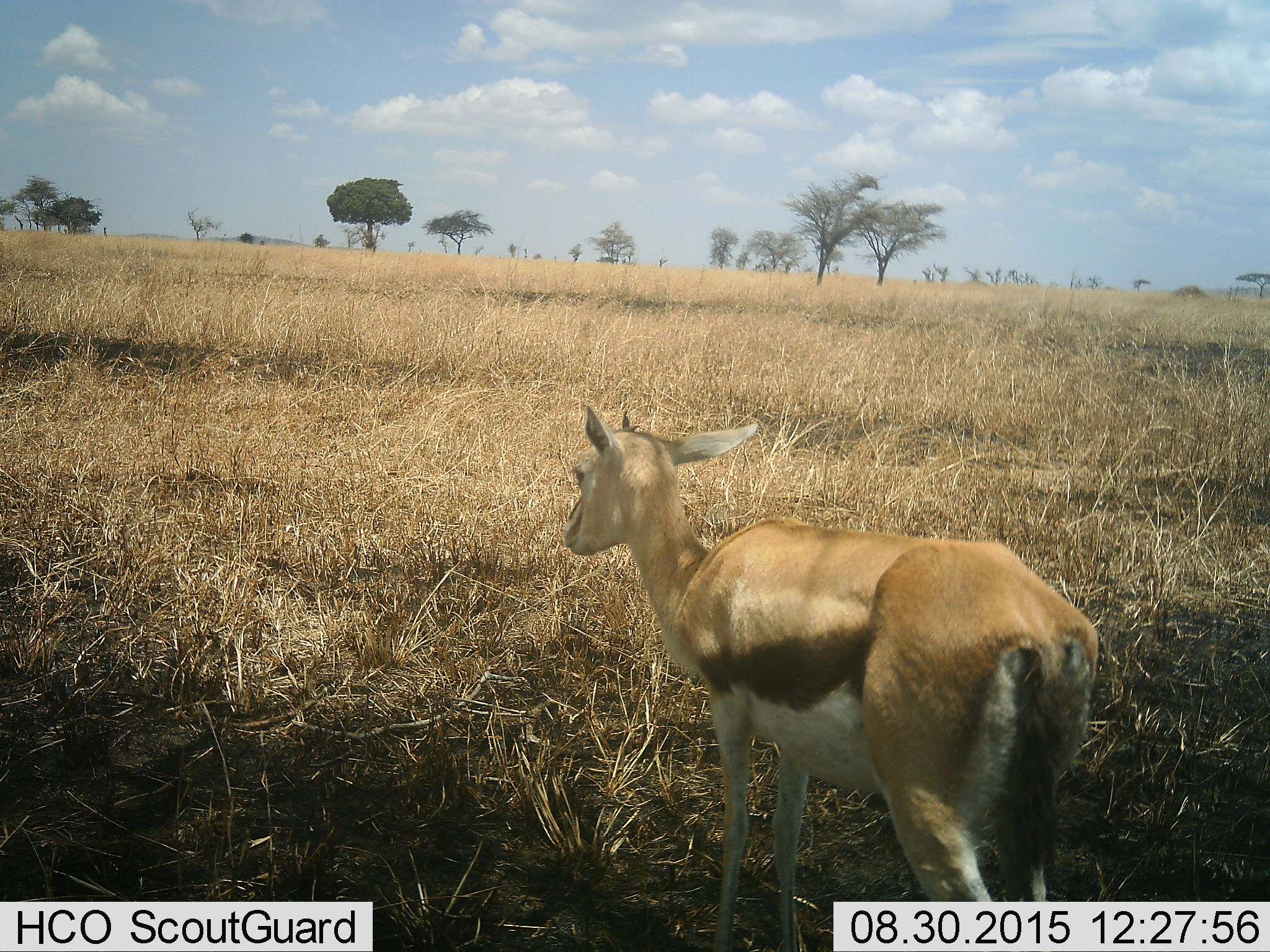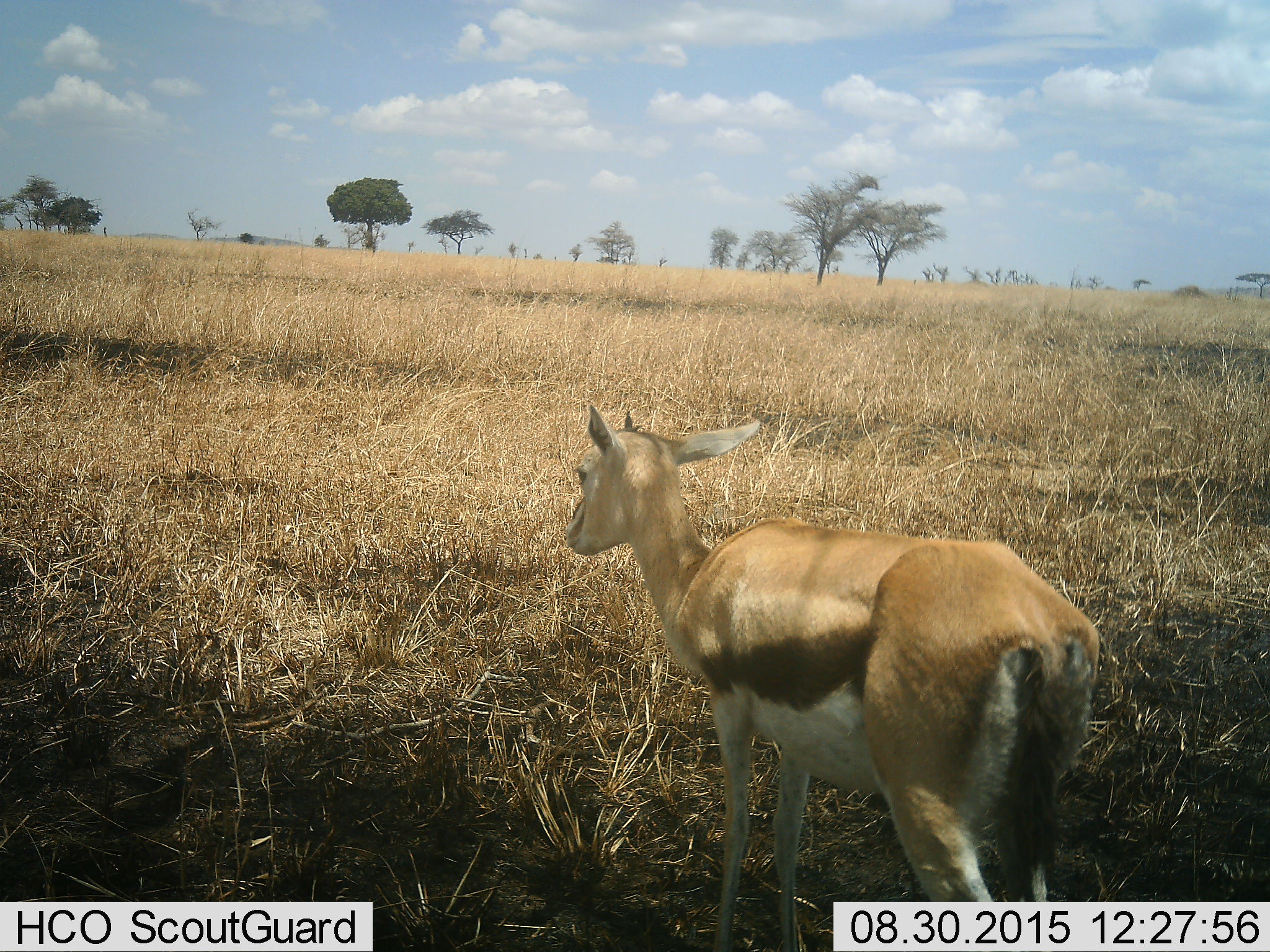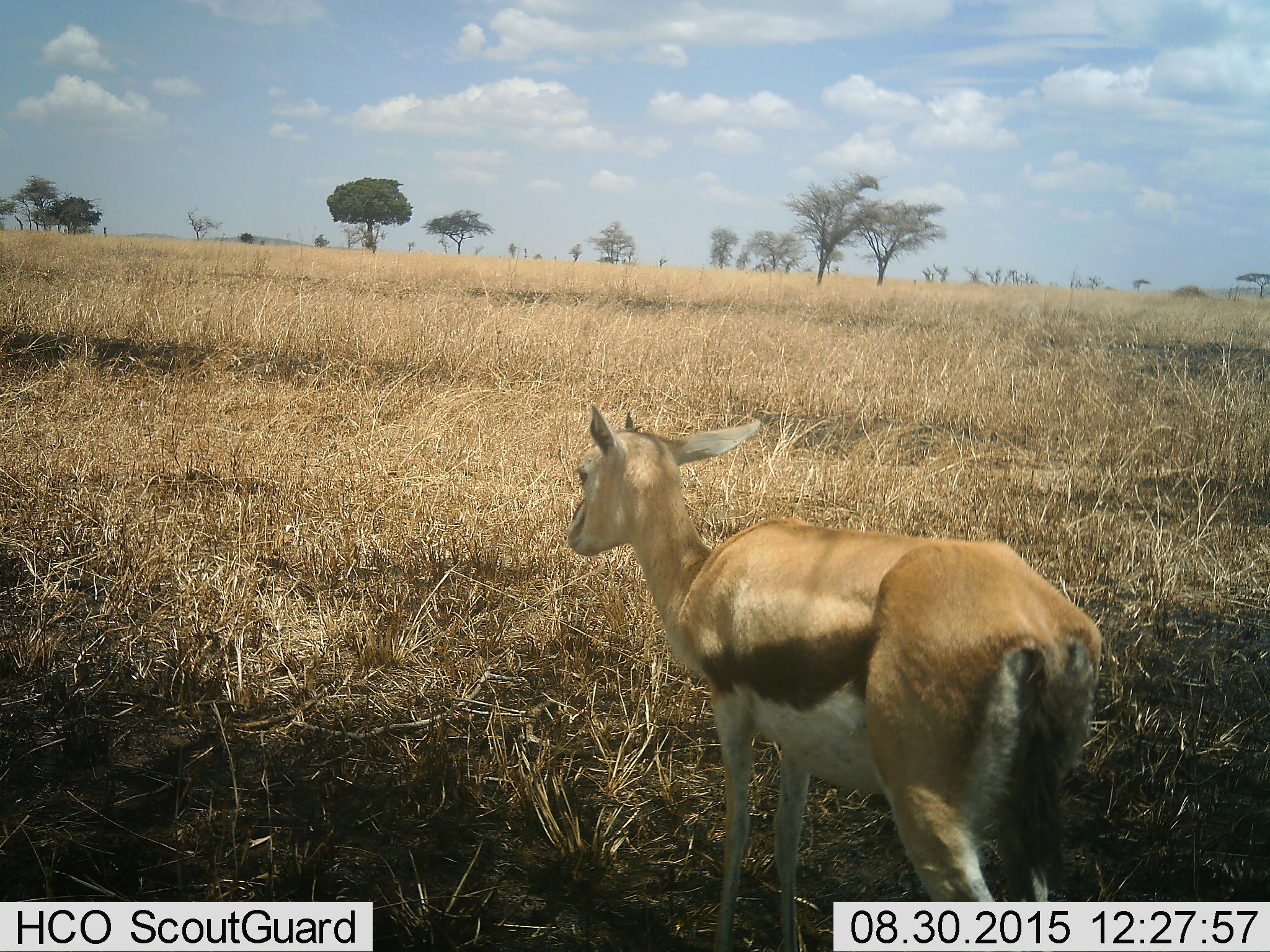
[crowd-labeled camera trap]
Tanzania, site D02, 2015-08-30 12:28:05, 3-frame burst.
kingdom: Animalia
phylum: Chordata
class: Mammalia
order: Artiodactyla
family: Bovidae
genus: Eudorcas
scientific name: Eudorcas thomsonii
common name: thomson's gazelle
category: gazellethomsons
Gazellethomsons (thomson's gazelle) (Eudorcas thomsonii), count 1. Behavior (volunteer vote fractions): standing 91%, resting 0%, moving 9%, interacting 0%. Young present (vote fraction): 36%. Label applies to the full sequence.